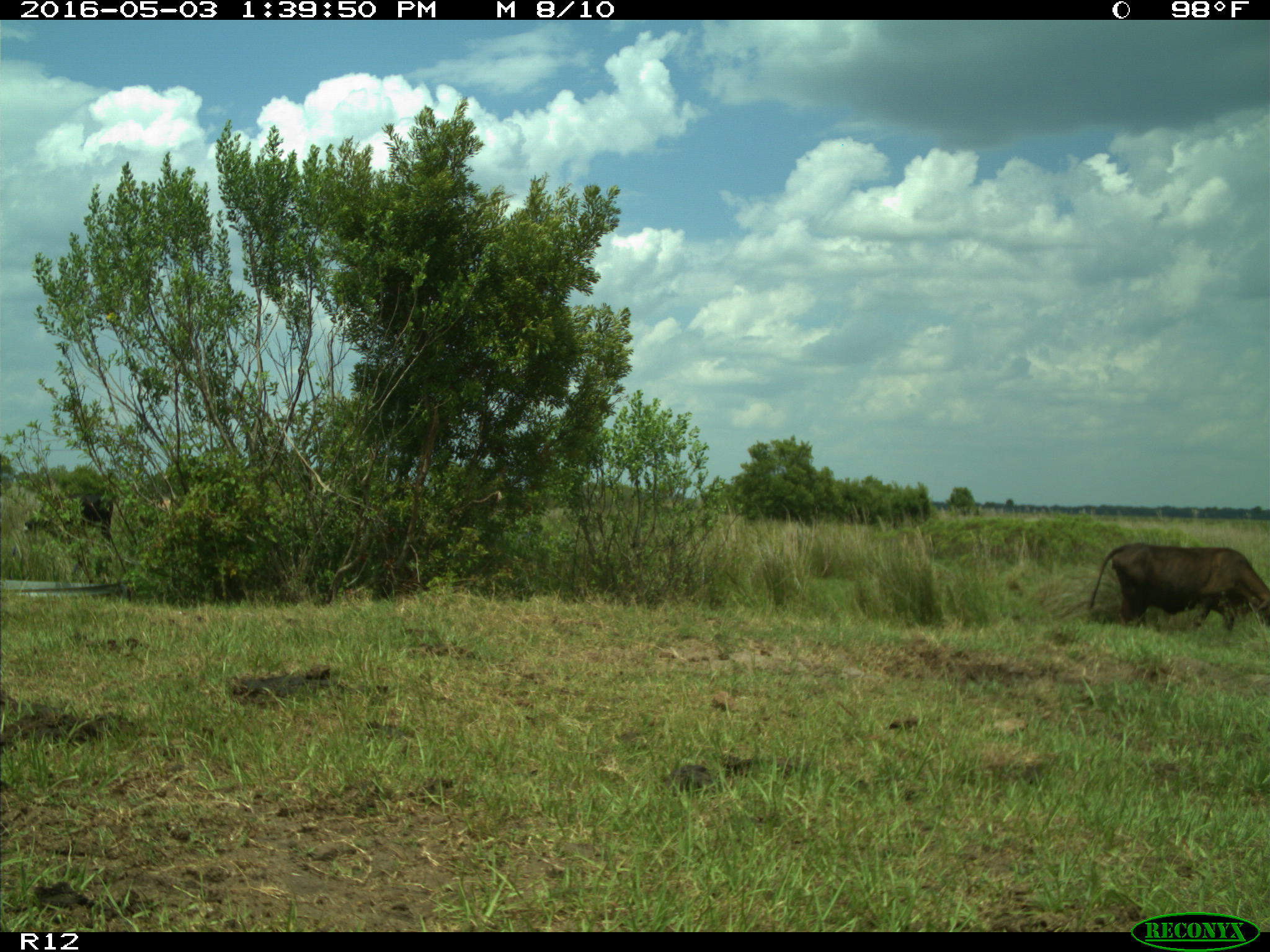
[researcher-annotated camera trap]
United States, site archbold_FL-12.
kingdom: Animalia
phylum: Chordata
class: Mammalia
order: Artiodactyla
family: Bovidae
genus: Bos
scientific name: Bos taurus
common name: domestic cow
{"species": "Bos taurus (domestic cow)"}